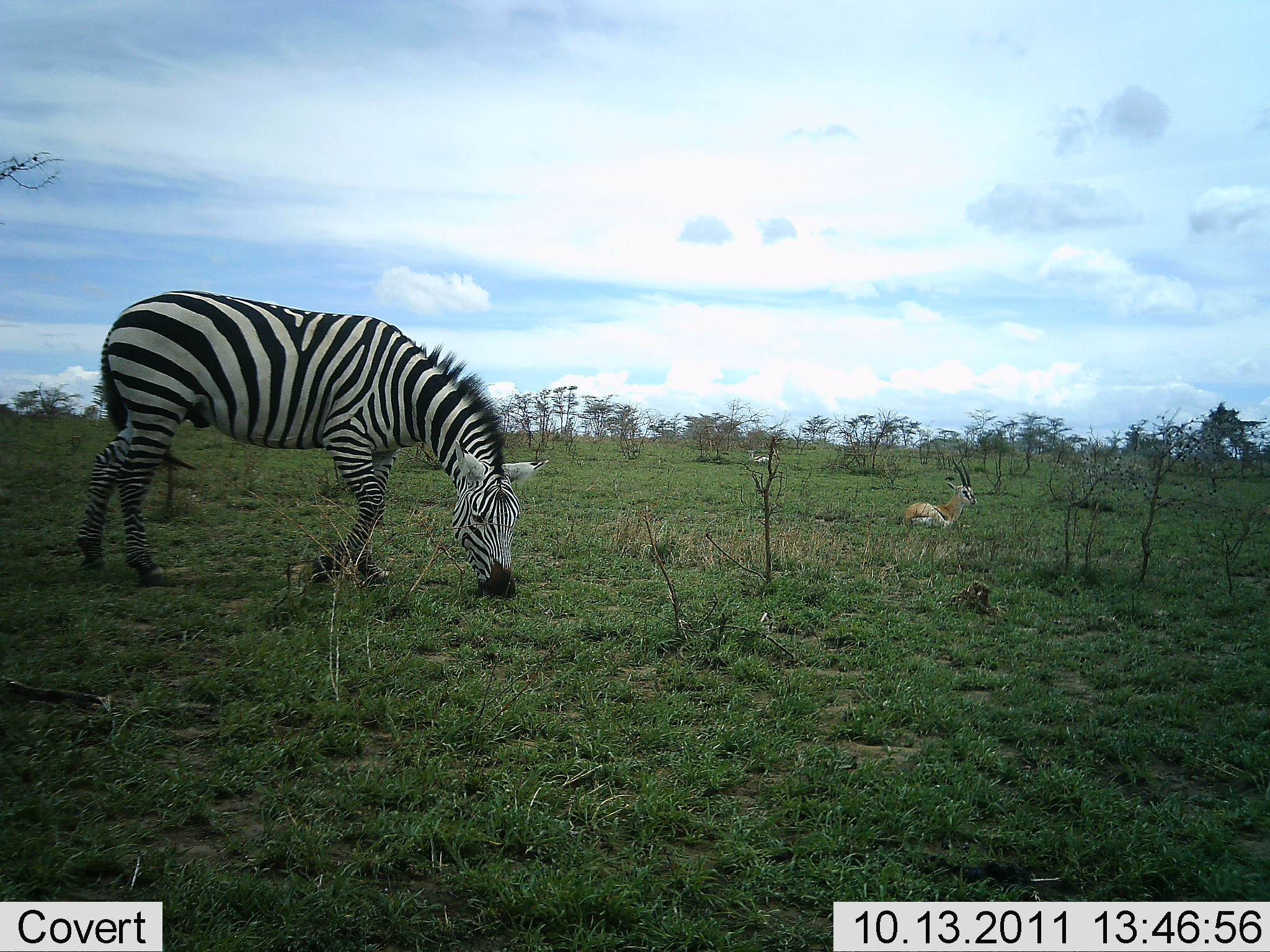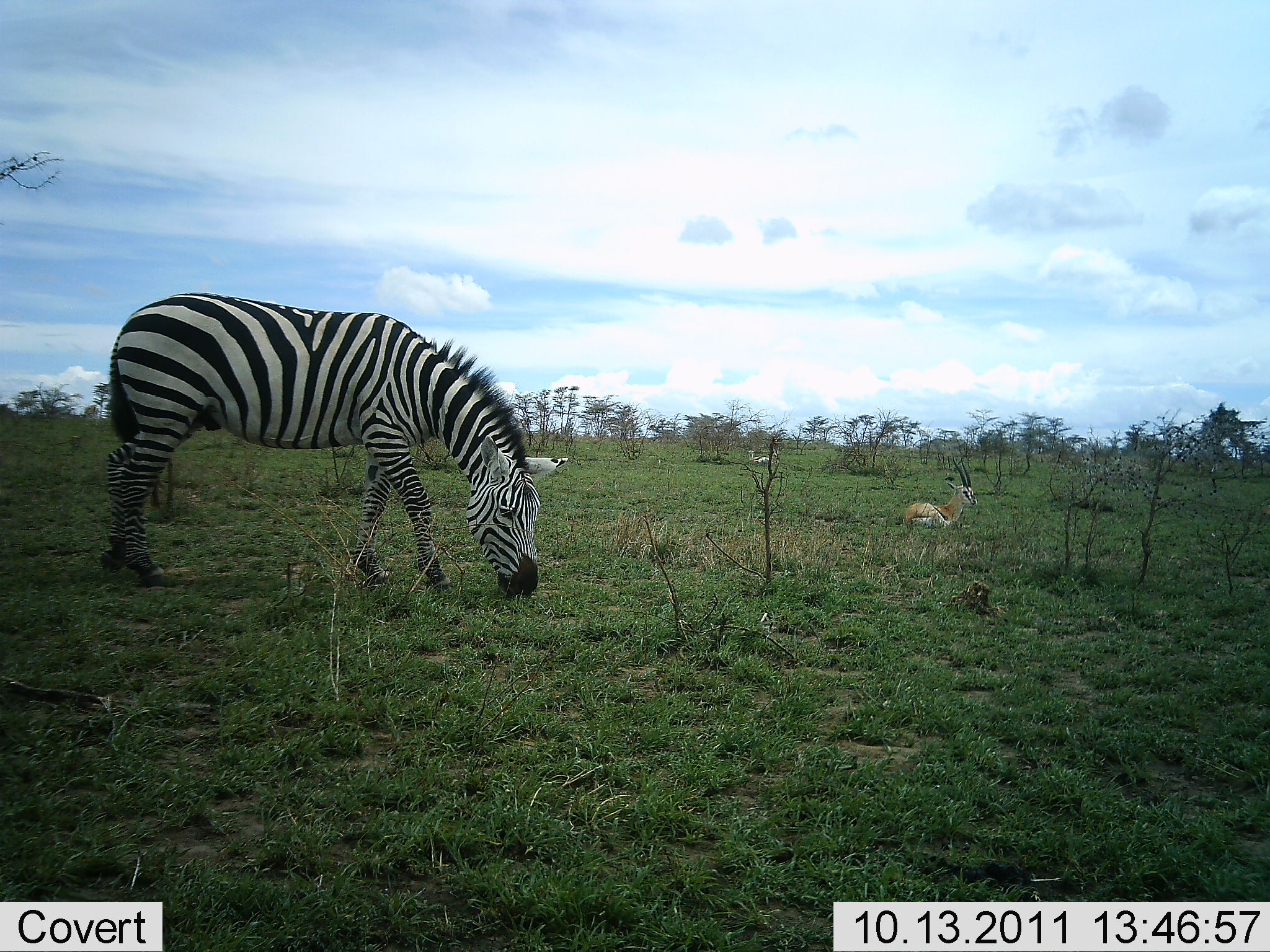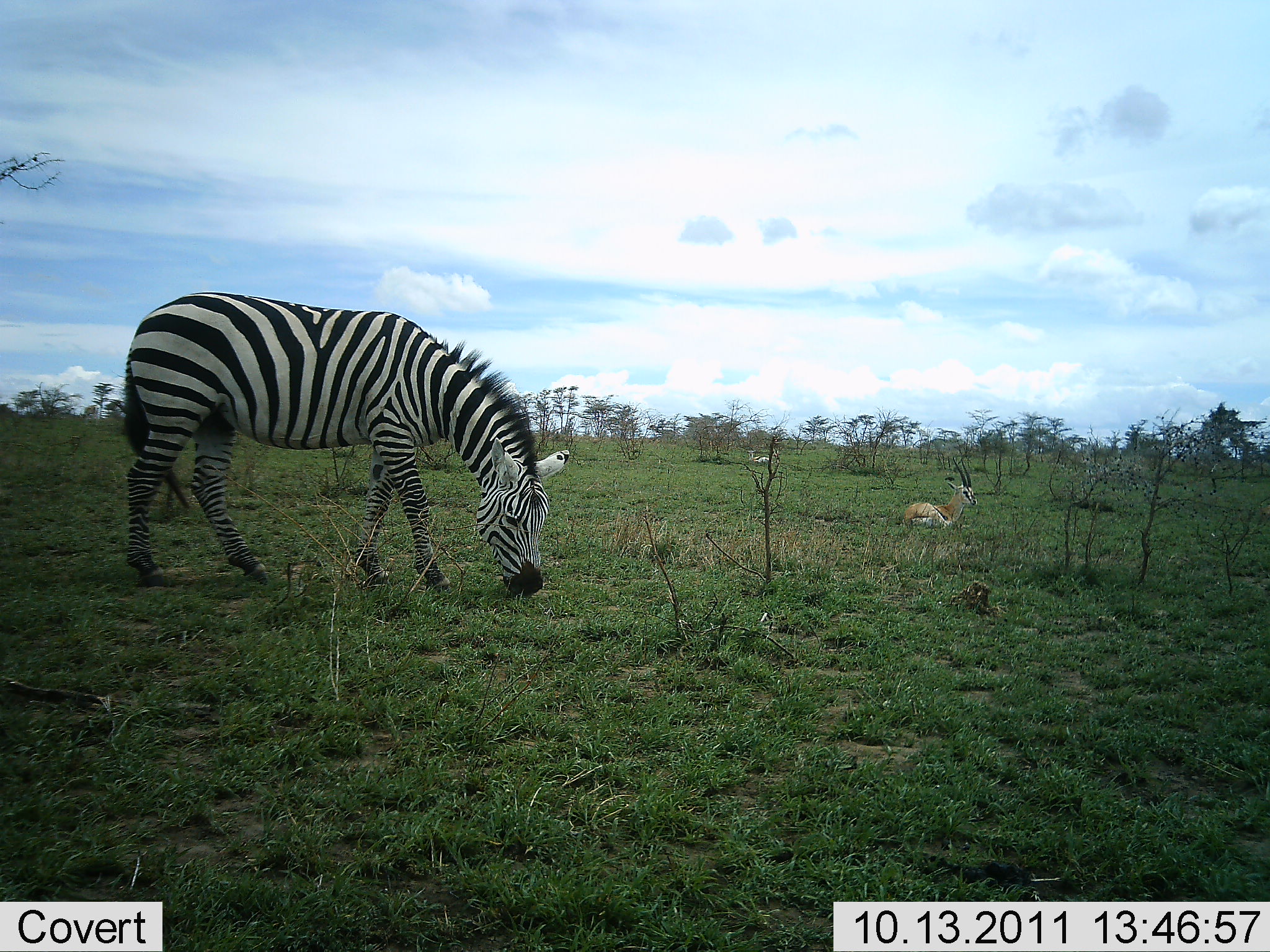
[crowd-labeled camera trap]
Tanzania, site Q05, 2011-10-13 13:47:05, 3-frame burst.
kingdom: Animalia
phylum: Chordata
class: Mammalia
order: Artiodactyla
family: Bovidae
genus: Eudorcas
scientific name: Eudorcas thomsonii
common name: thomson's gazelle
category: gazellethomsons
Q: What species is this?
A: Gazellethomsons (thomson's gazelle) (Eudorcas thomsonii).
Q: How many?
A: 1.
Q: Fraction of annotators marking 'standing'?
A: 9%.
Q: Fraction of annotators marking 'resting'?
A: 91%.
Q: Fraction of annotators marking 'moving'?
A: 0%.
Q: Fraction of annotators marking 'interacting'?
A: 0%.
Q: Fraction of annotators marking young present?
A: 0%.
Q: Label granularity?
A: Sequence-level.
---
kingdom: Animalia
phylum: Chordata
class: Mammalia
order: Perissodactyla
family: Equidae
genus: Equus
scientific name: Equus quagga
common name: plains zebra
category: zebra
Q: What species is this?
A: Zebra (plains zebra) (Equus quagga).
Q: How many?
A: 1.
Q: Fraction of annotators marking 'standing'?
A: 26%.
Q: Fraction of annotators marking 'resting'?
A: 0%.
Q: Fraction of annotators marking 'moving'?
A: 5%.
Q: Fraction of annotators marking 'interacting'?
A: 0%.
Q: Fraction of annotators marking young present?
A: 0%.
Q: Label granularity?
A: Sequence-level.